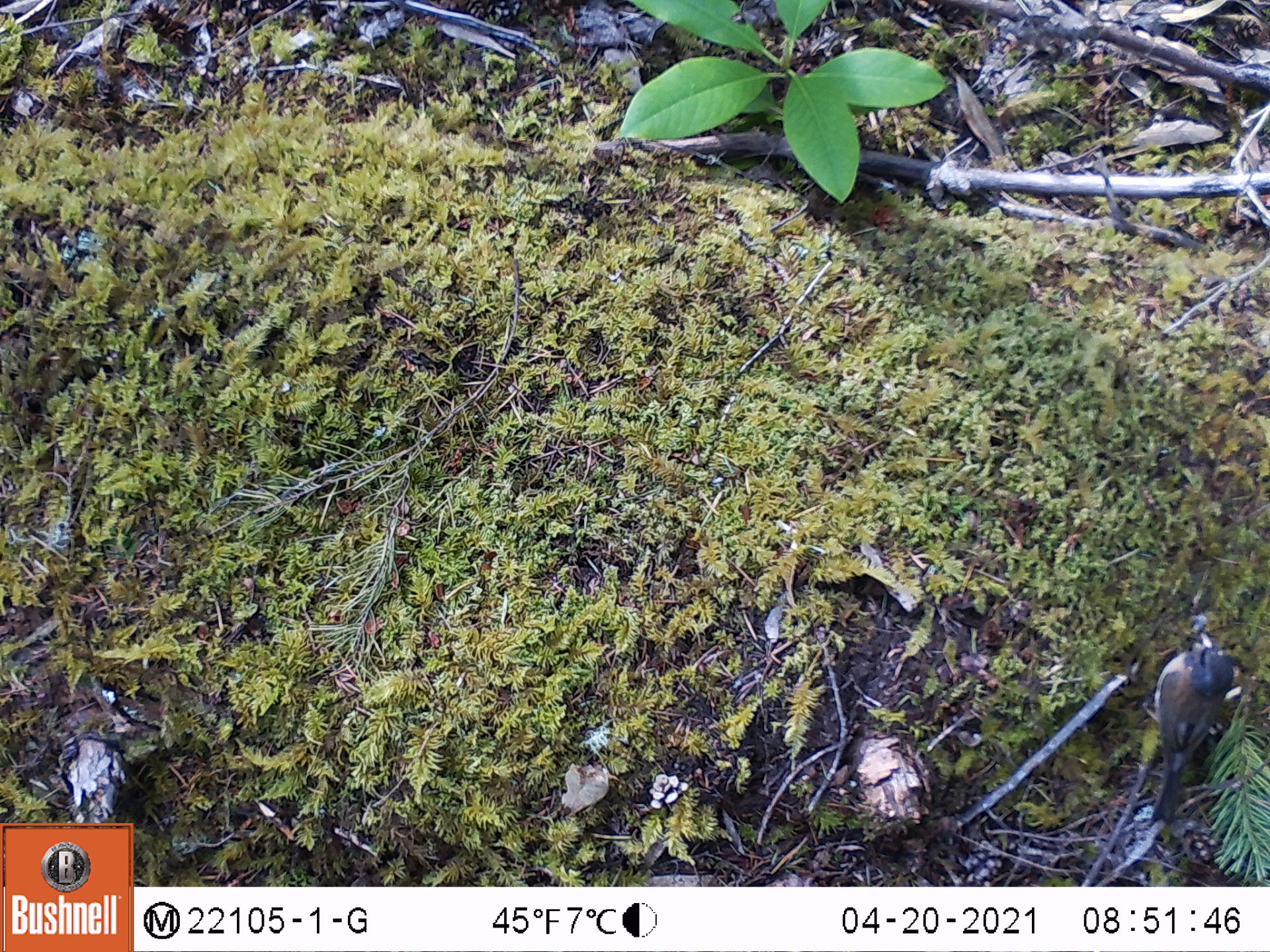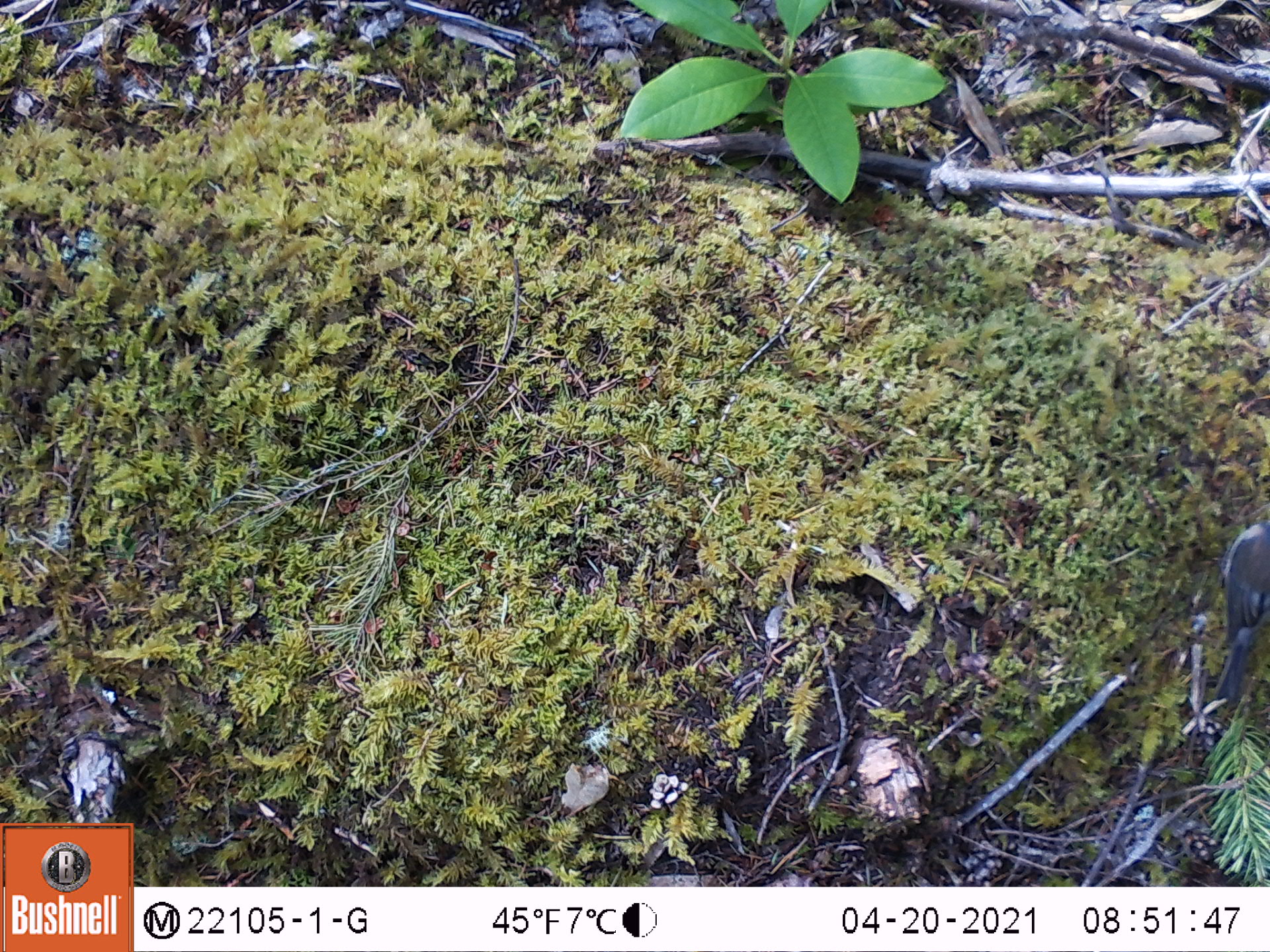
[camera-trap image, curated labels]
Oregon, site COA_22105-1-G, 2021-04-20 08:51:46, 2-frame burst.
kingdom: Animalia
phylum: Chordata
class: Aves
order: Passeriformes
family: Passerellidae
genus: Junco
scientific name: Junco hyemalis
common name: dark-eyed junco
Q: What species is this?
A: Dark-eyed junco (Junco hyemalis).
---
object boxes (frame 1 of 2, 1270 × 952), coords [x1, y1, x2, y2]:
dark-eyed junco: [1113, 613, 1256, 854]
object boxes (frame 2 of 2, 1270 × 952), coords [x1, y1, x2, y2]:
dark-eyed junco: [1179, 493, 1269, 729]